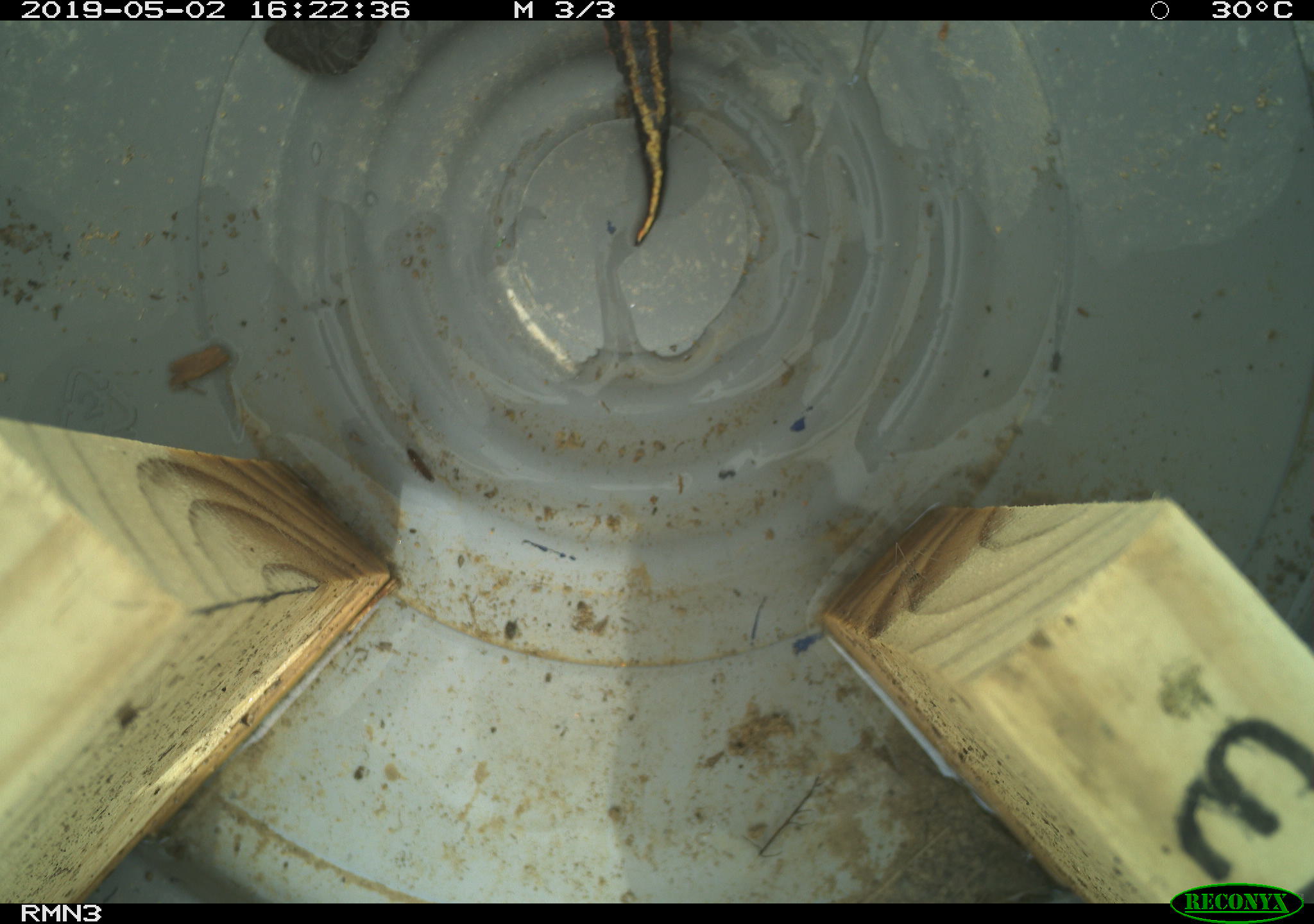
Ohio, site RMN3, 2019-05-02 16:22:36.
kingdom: Animalia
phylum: Chordata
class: Reptilia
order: Testudines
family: Emydidae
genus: Chrysemys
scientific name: Chrysemys picta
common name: painted turtle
Painted turtle (Chrysemys picta).